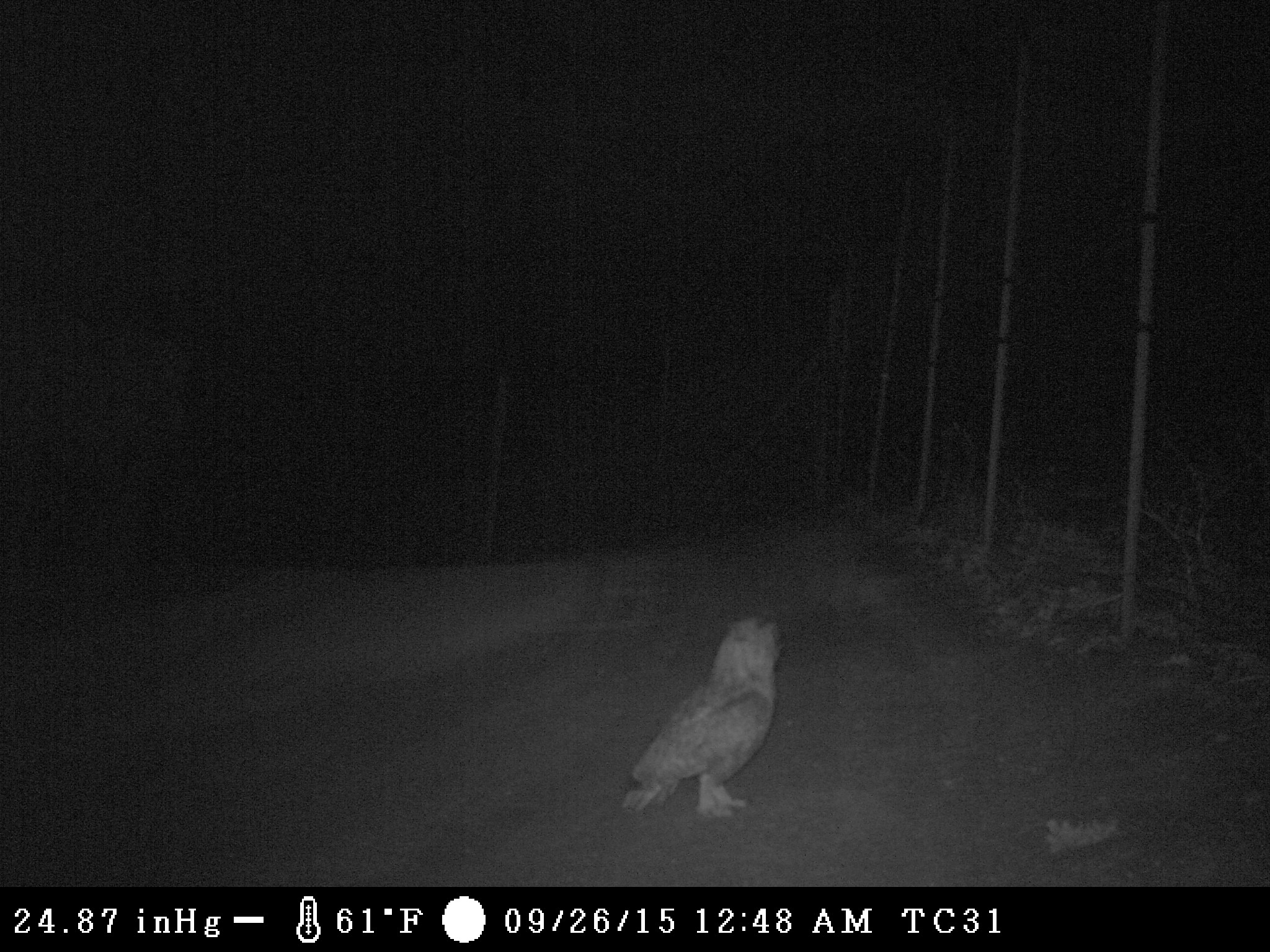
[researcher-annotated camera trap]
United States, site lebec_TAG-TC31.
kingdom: Animalia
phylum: Chordata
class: Aves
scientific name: Aves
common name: birds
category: unidentified bird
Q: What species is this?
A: Unidentified bird (birds) (Aves).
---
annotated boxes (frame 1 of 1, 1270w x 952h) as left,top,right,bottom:
animal: 623,614,787,816